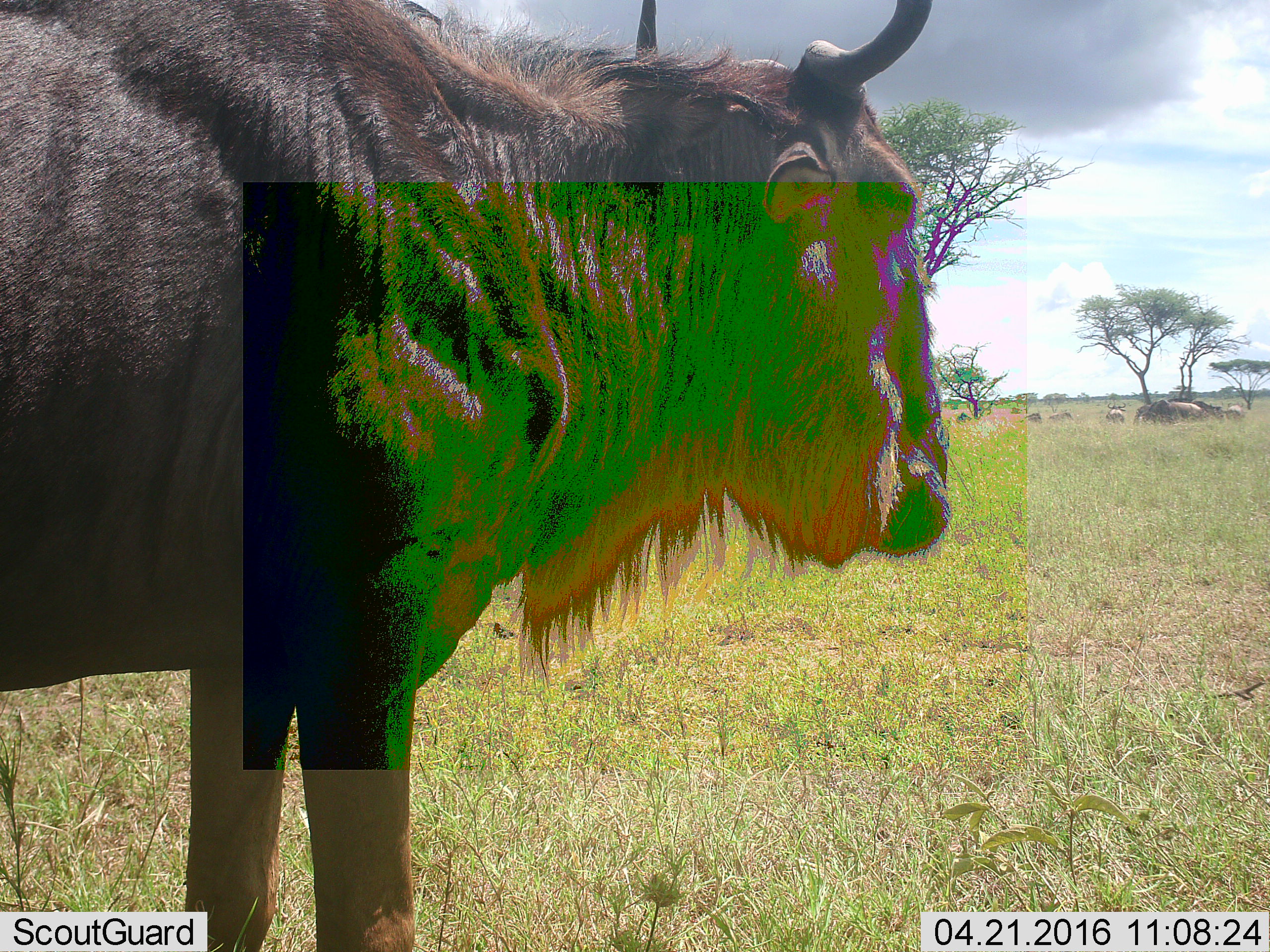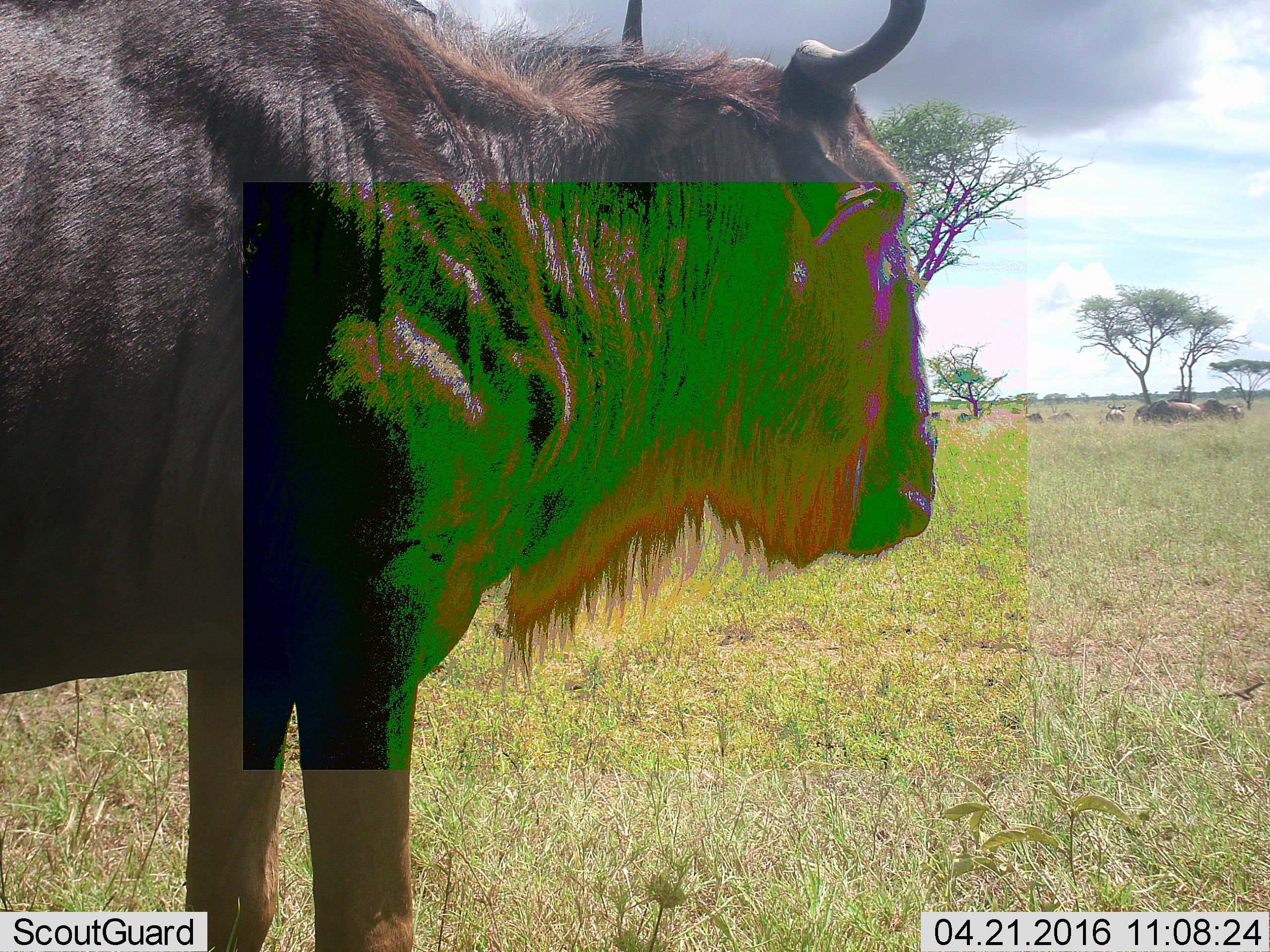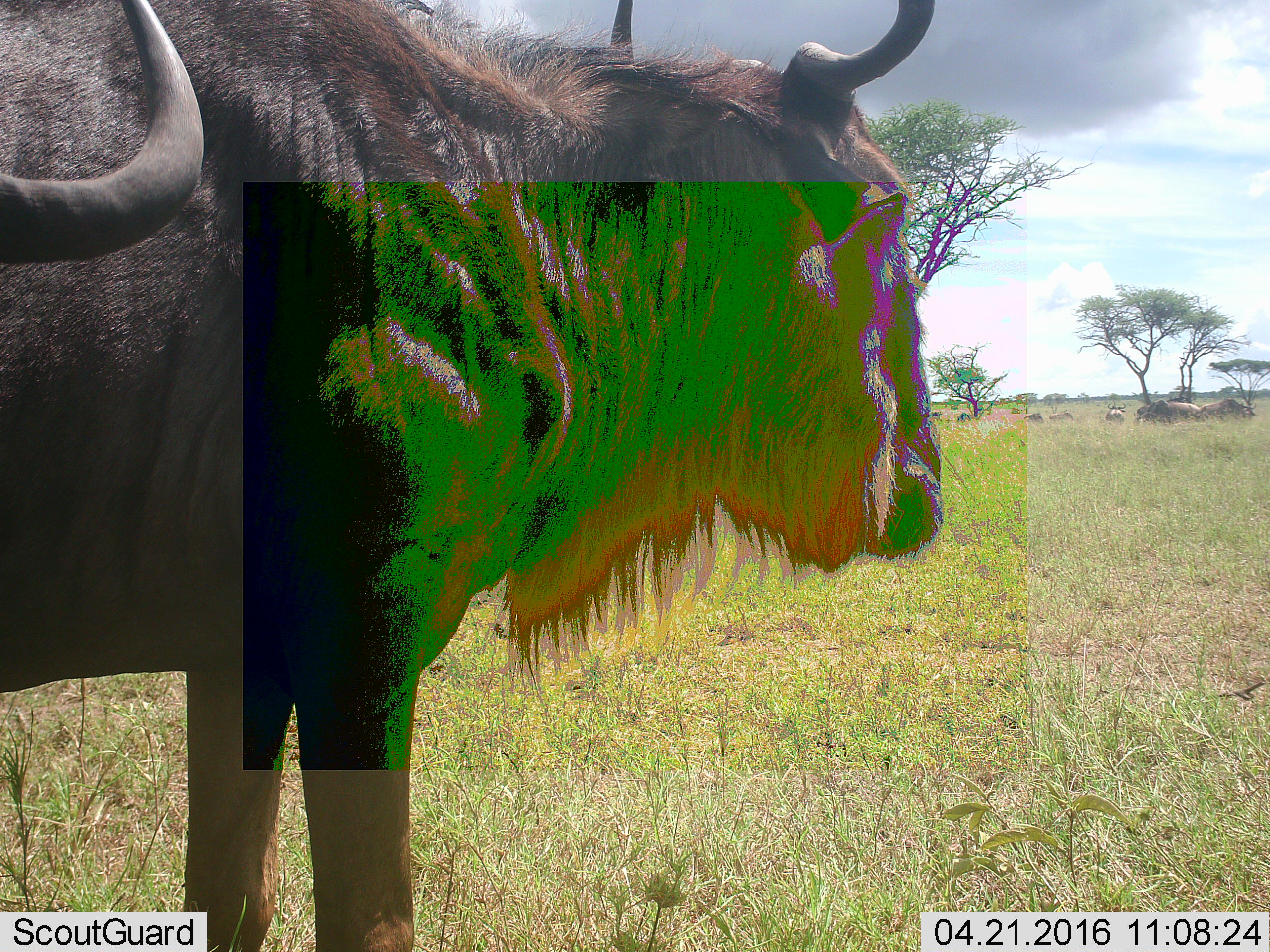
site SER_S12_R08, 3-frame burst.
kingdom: Animalia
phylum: Chordata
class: Mammalia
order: Artiodactyla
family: Bovidae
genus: Connochaetes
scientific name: Connochaetes taurinus taurinus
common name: blue wildebeest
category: wildebeestblue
Wildebeestblue (blue wildebeest) (Connochaetes taurinus taurinus), count 9. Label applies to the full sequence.